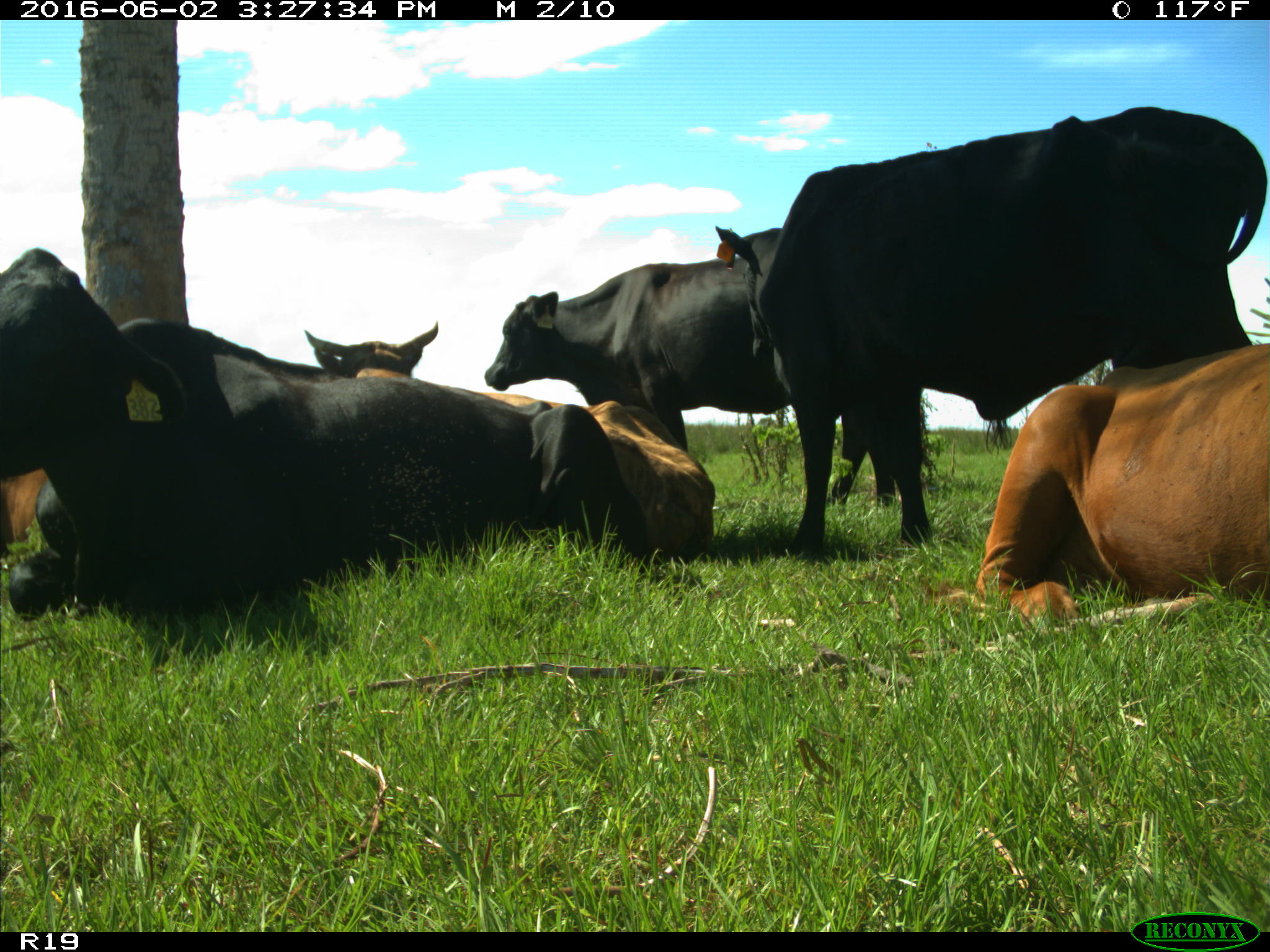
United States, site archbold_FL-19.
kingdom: Animalia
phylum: Chordata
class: Mammalia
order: Artiodactyla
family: Bovidae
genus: Bos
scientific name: Bos taurus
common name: domestic cow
Bos taurus (domestic cow).